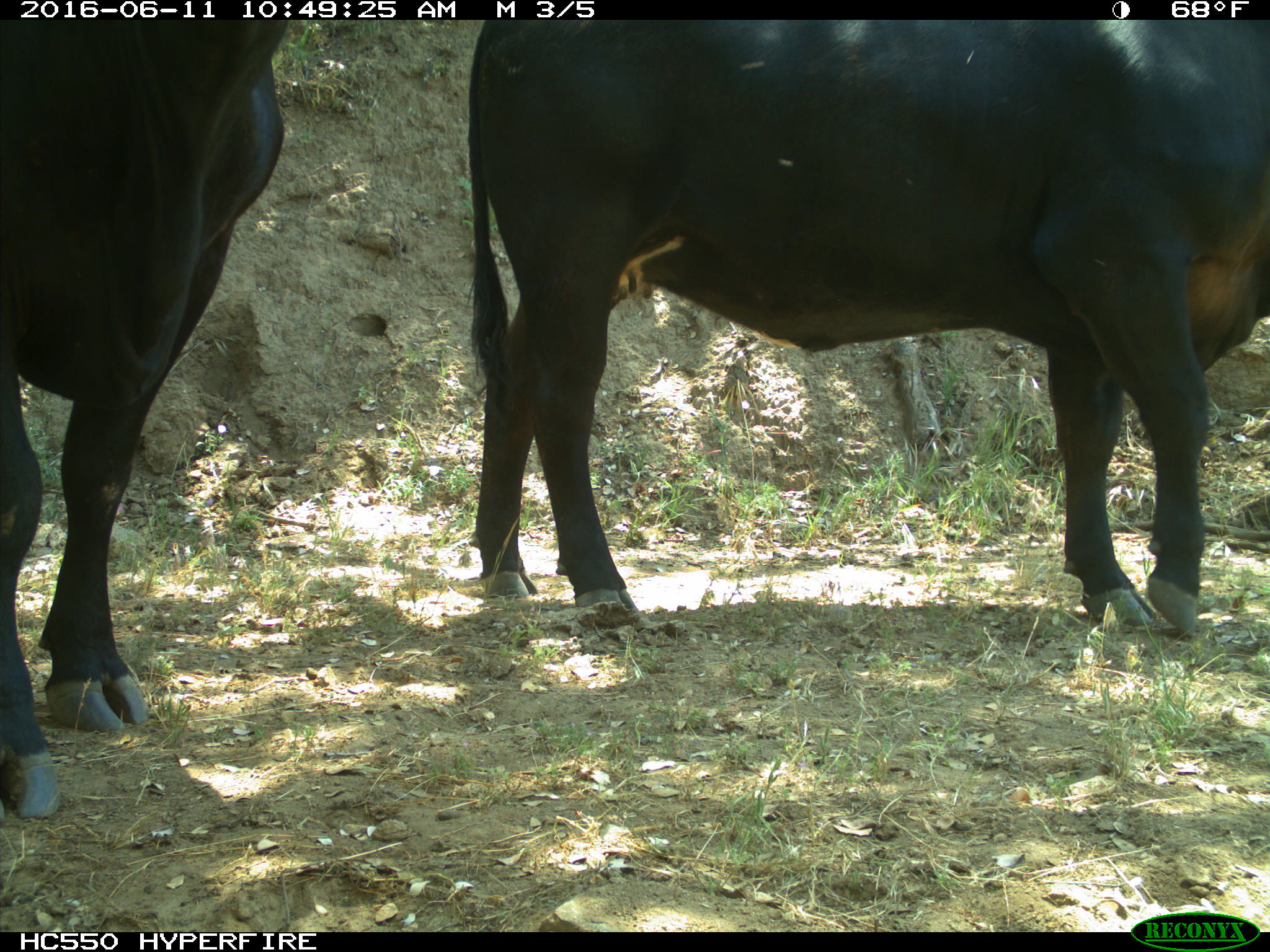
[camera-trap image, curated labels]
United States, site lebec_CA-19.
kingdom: Animalia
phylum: Chordata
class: Mammalia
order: Artiodactyla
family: Bovidae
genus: Bos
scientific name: Bos taurus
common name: domestic cow